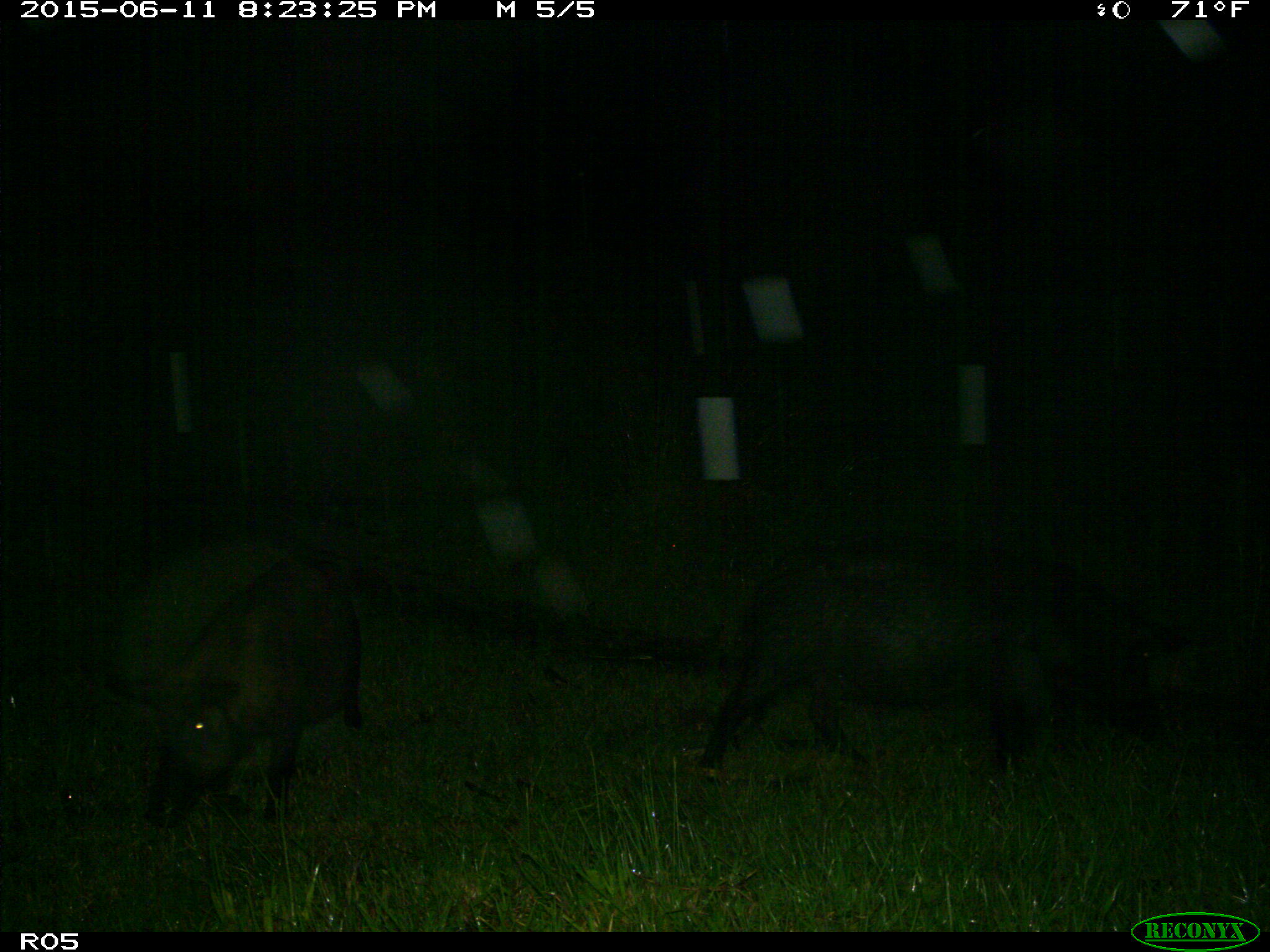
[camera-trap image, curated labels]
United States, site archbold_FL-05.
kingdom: Animalia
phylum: Chordata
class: Mammalia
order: Artiodactyla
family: Suidae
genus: Sus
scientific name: Sus scrofa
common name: wild boar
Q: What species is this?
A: Sus scrofa (wild boar).